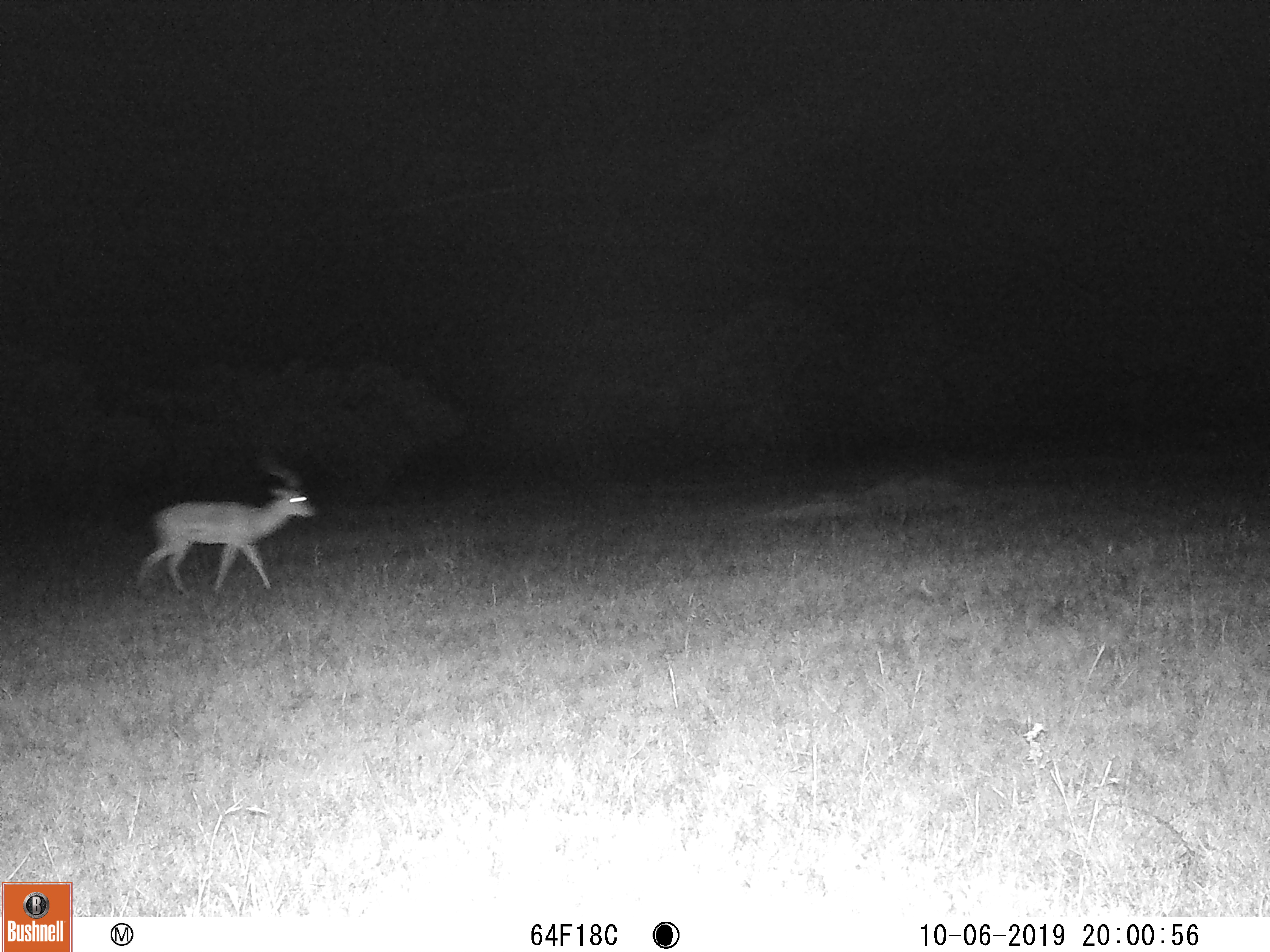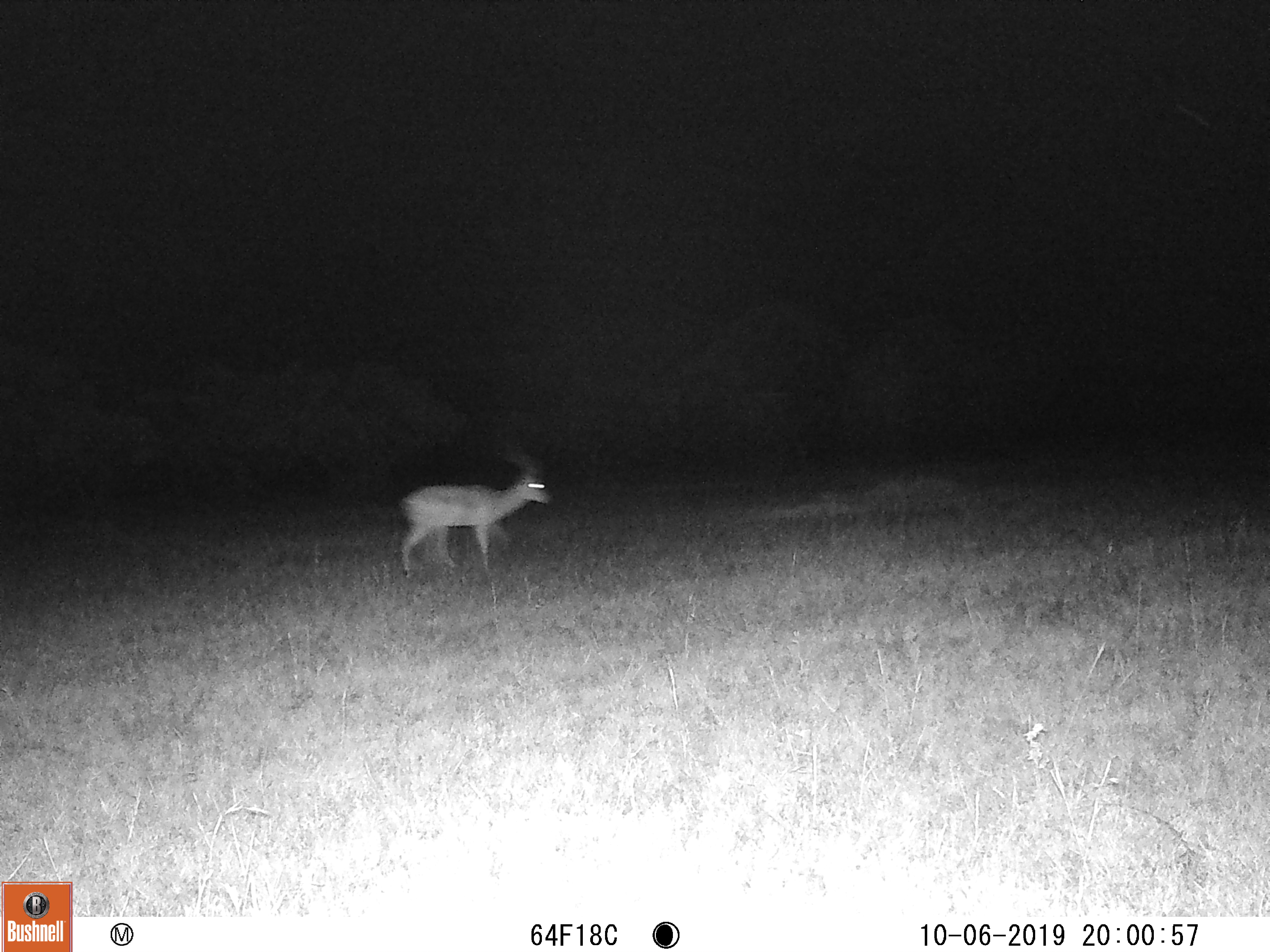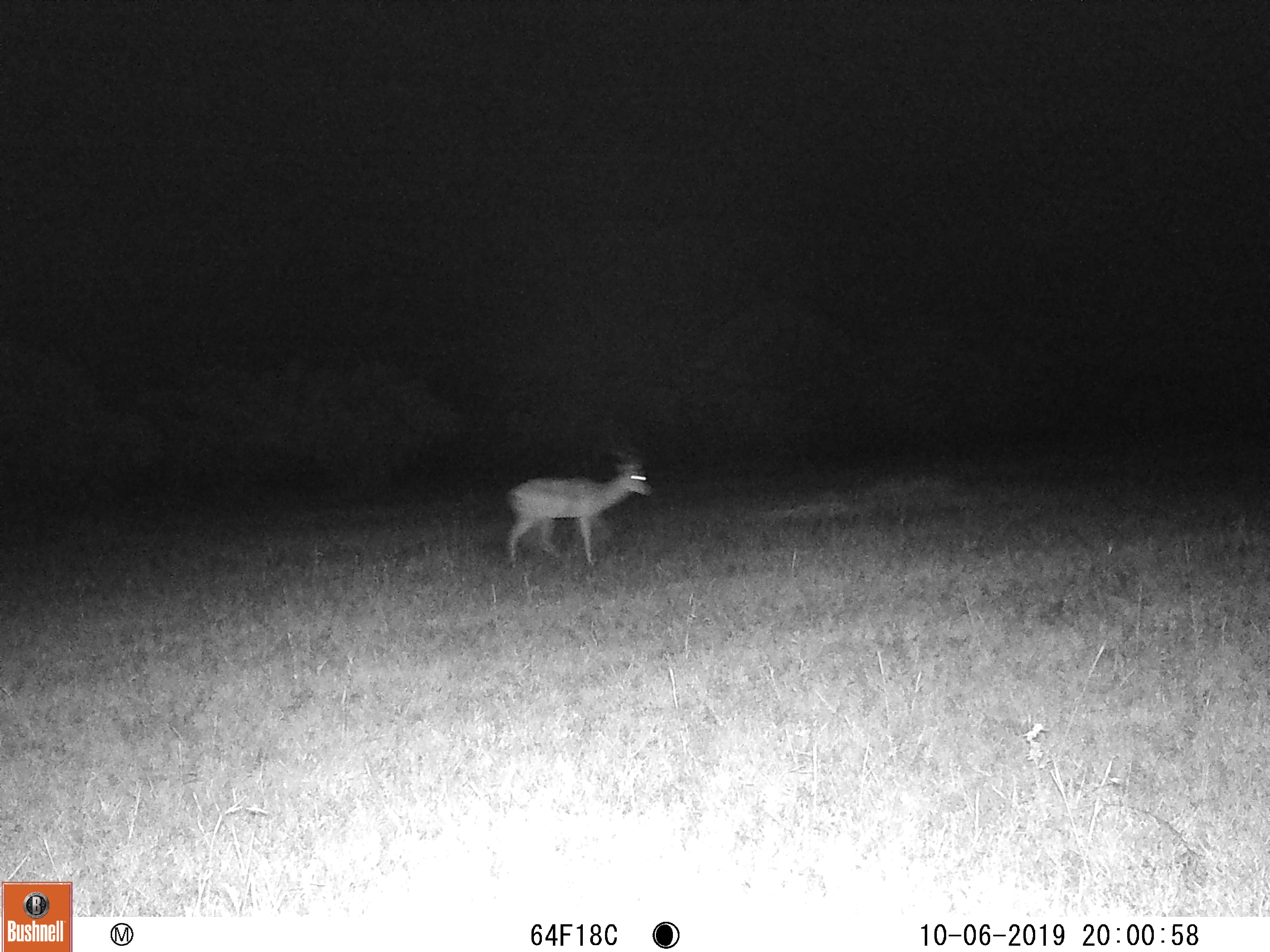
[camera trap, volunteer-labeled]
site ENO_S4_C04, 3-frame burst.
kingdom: Animalia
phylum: Chordata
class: Mammalia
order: Artiodactyla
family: Bovidae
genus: Aepyceros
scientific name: Aepyceros melampus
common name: impala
Impala (Aepyceros melampus), count 1. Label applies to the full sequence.